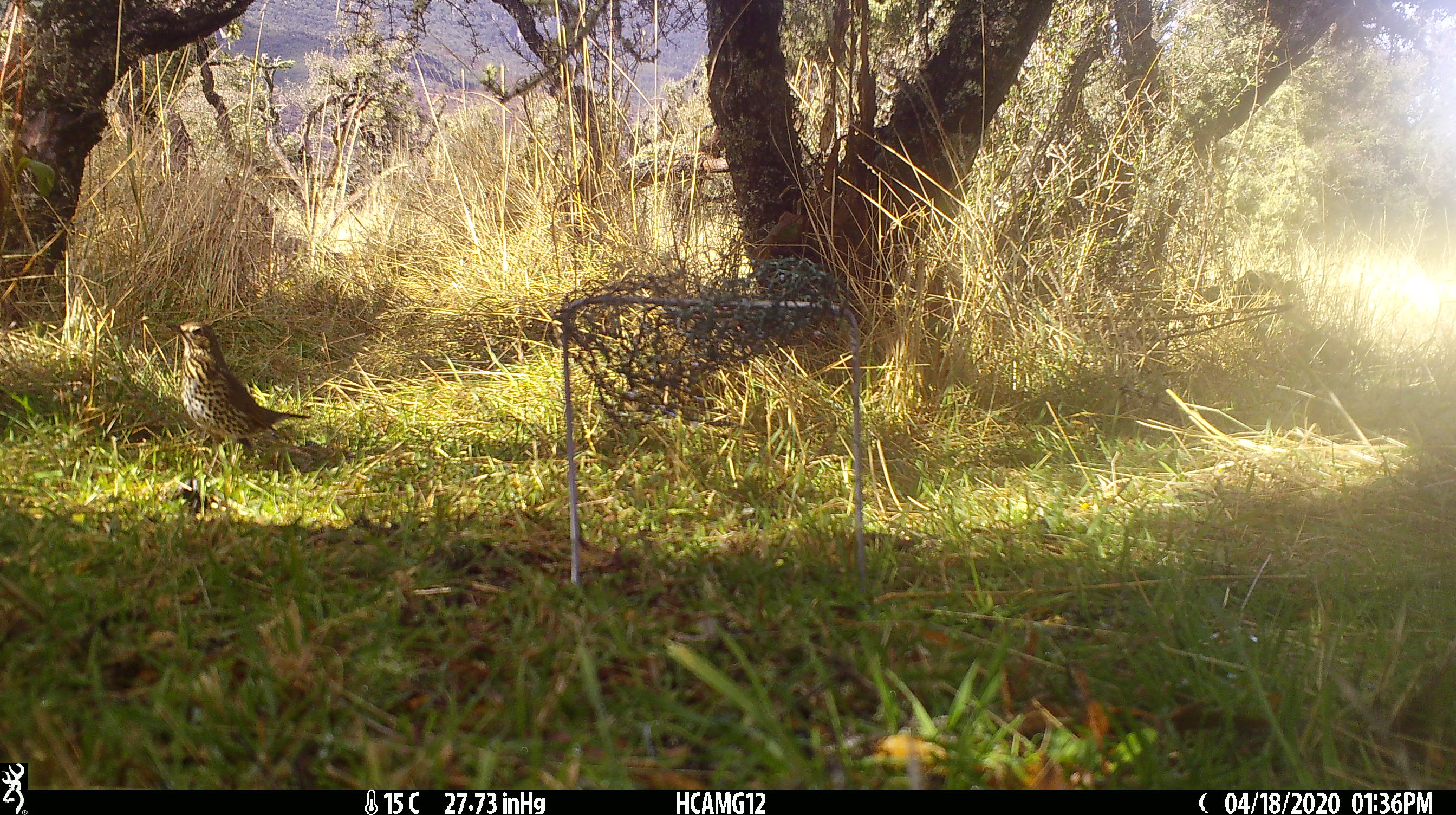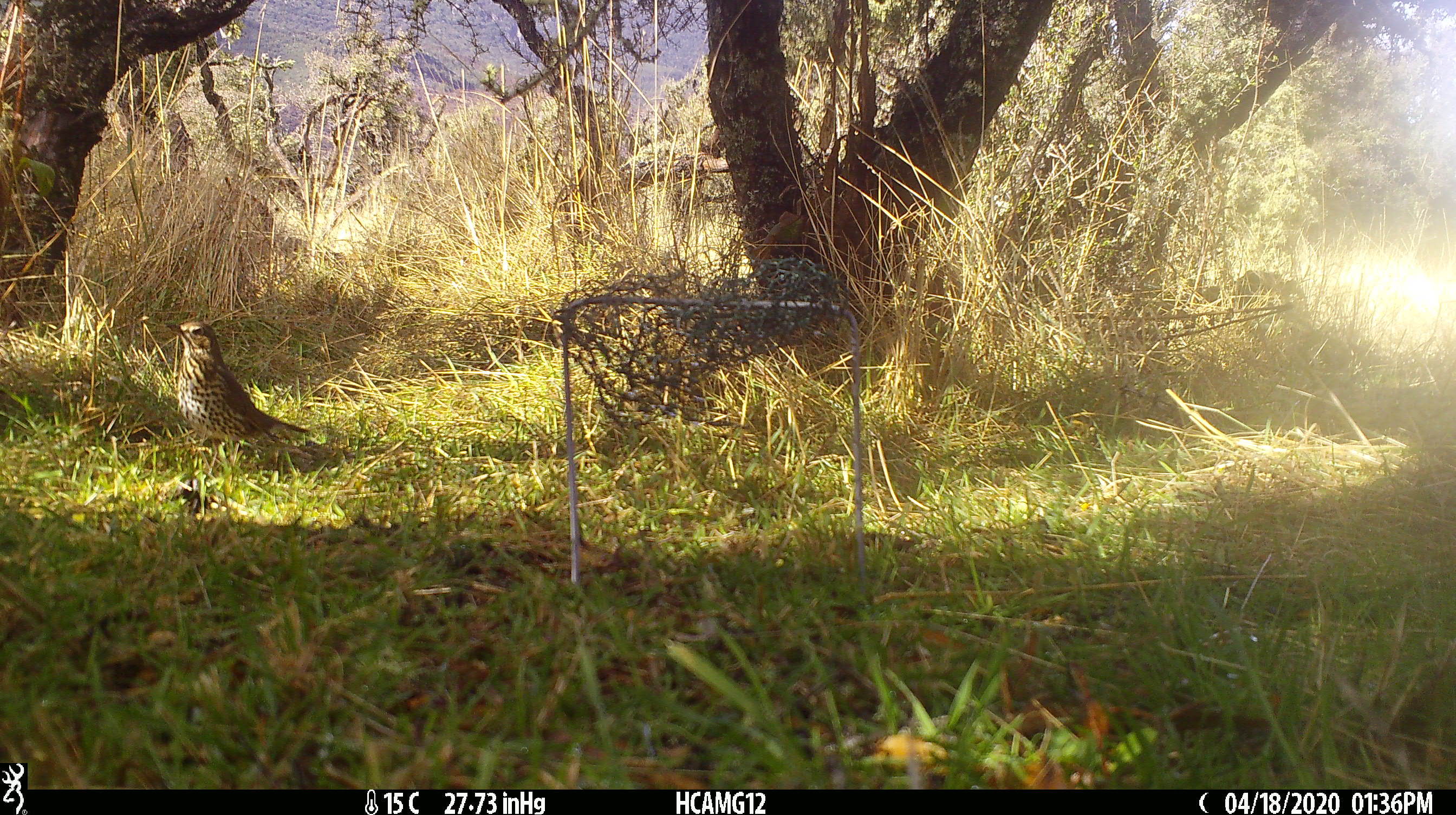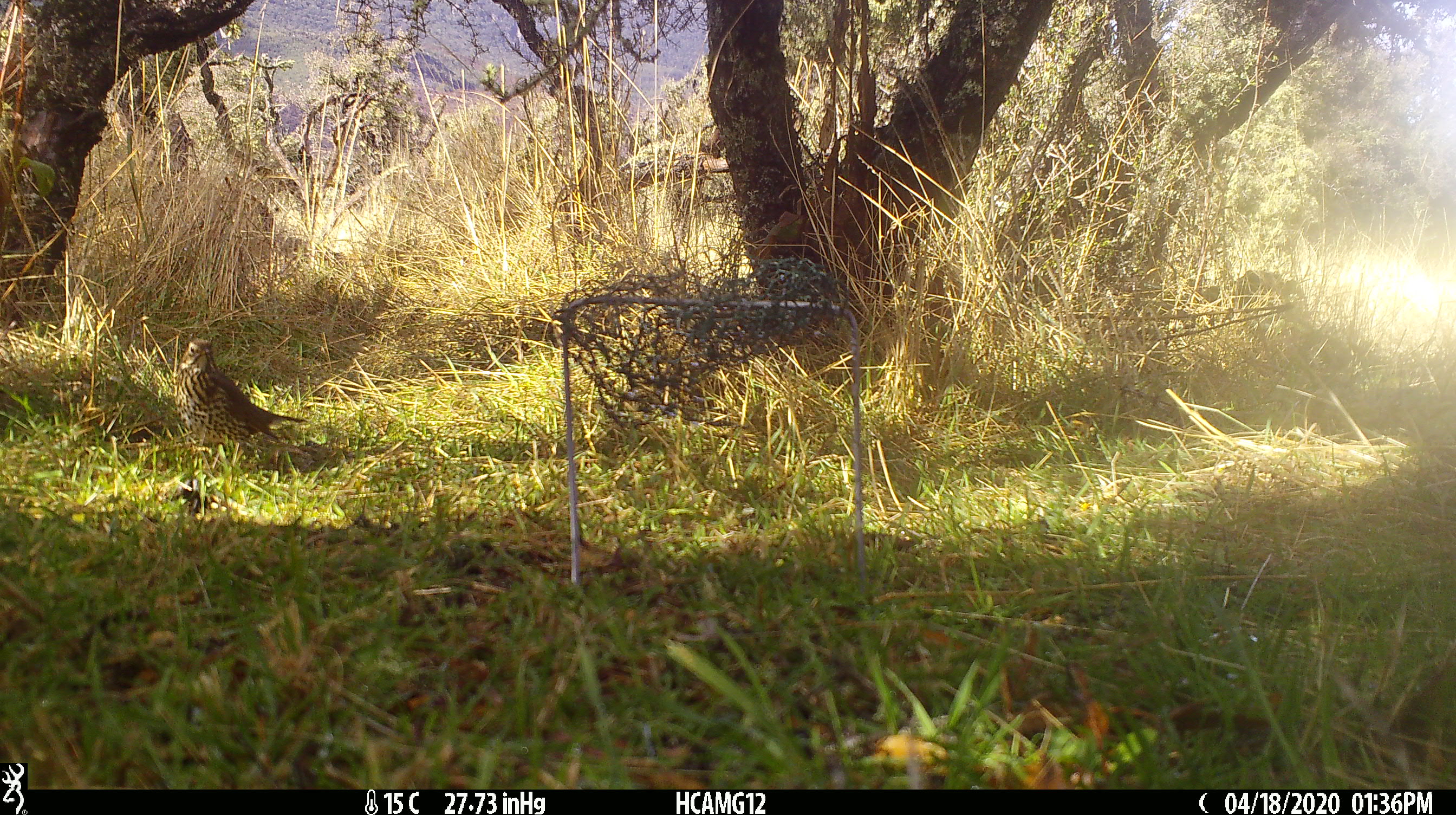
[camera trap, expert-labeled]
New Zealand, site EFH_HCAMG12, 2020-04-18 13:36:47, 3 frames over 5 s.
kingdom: Animalia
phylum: Chordata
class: Aves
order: Passeriformes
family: Turdidae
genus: Turdus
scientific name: Turdus philomelos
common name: song thrush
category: thrush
Thrush (song thrush) (Turdus philomelos).